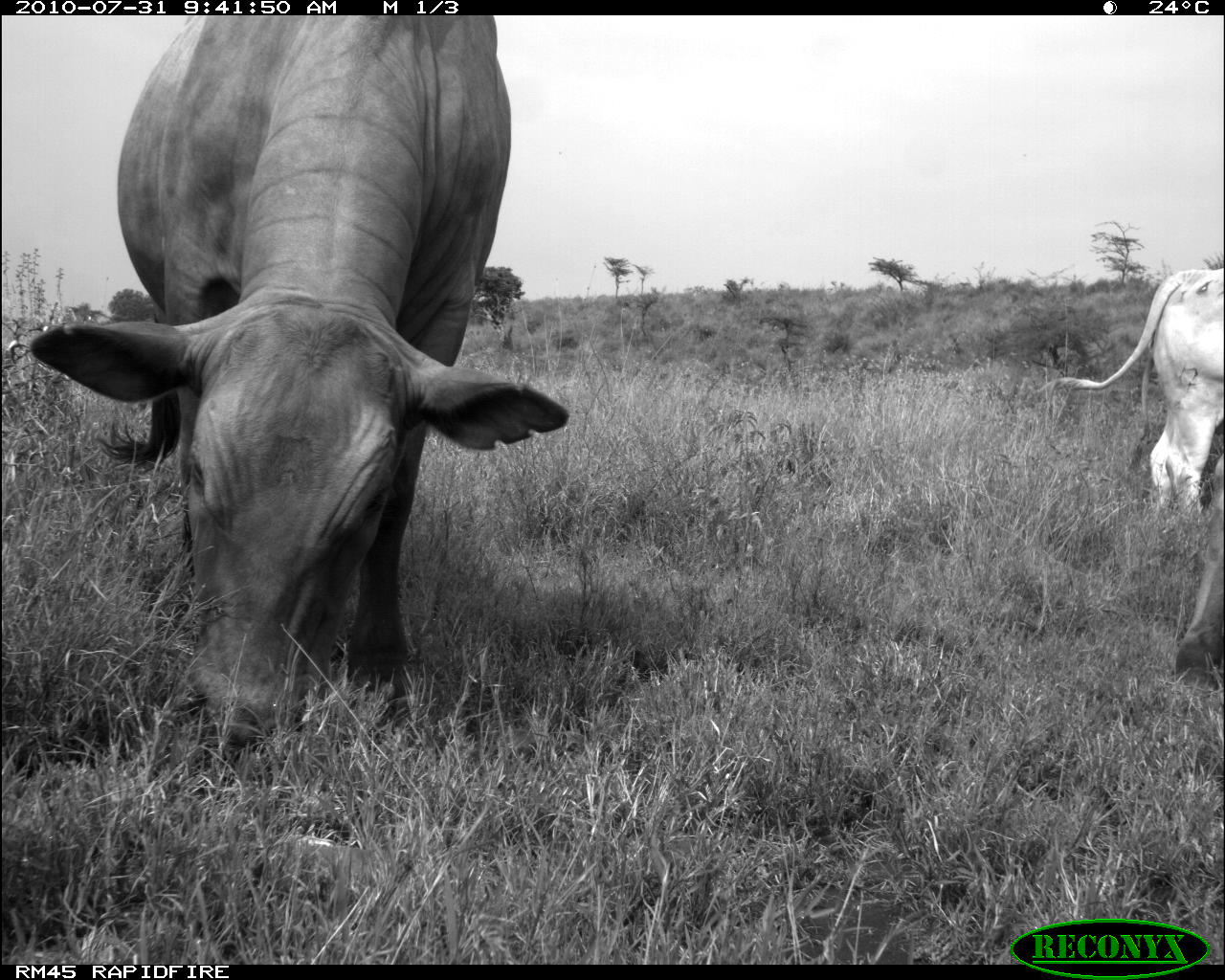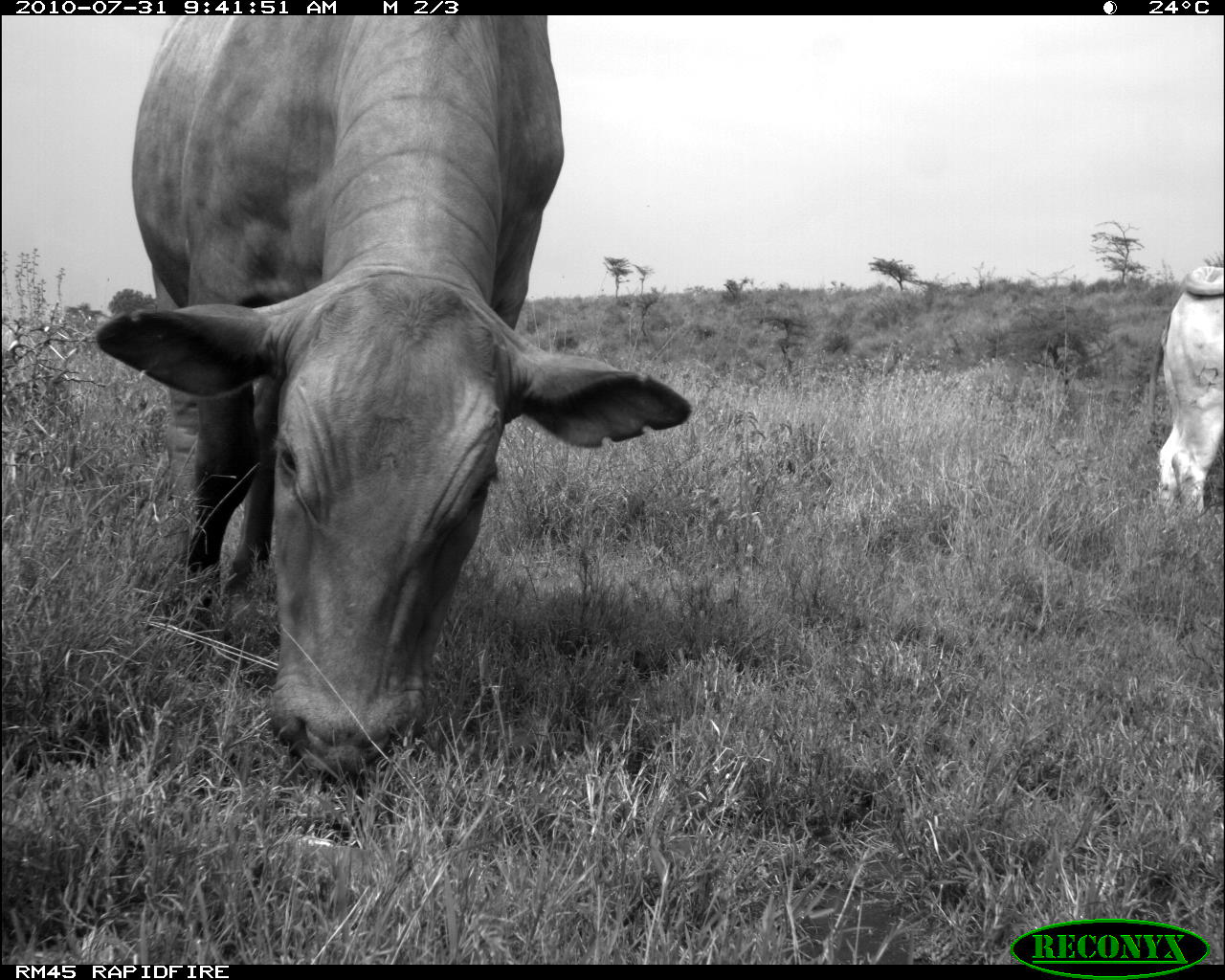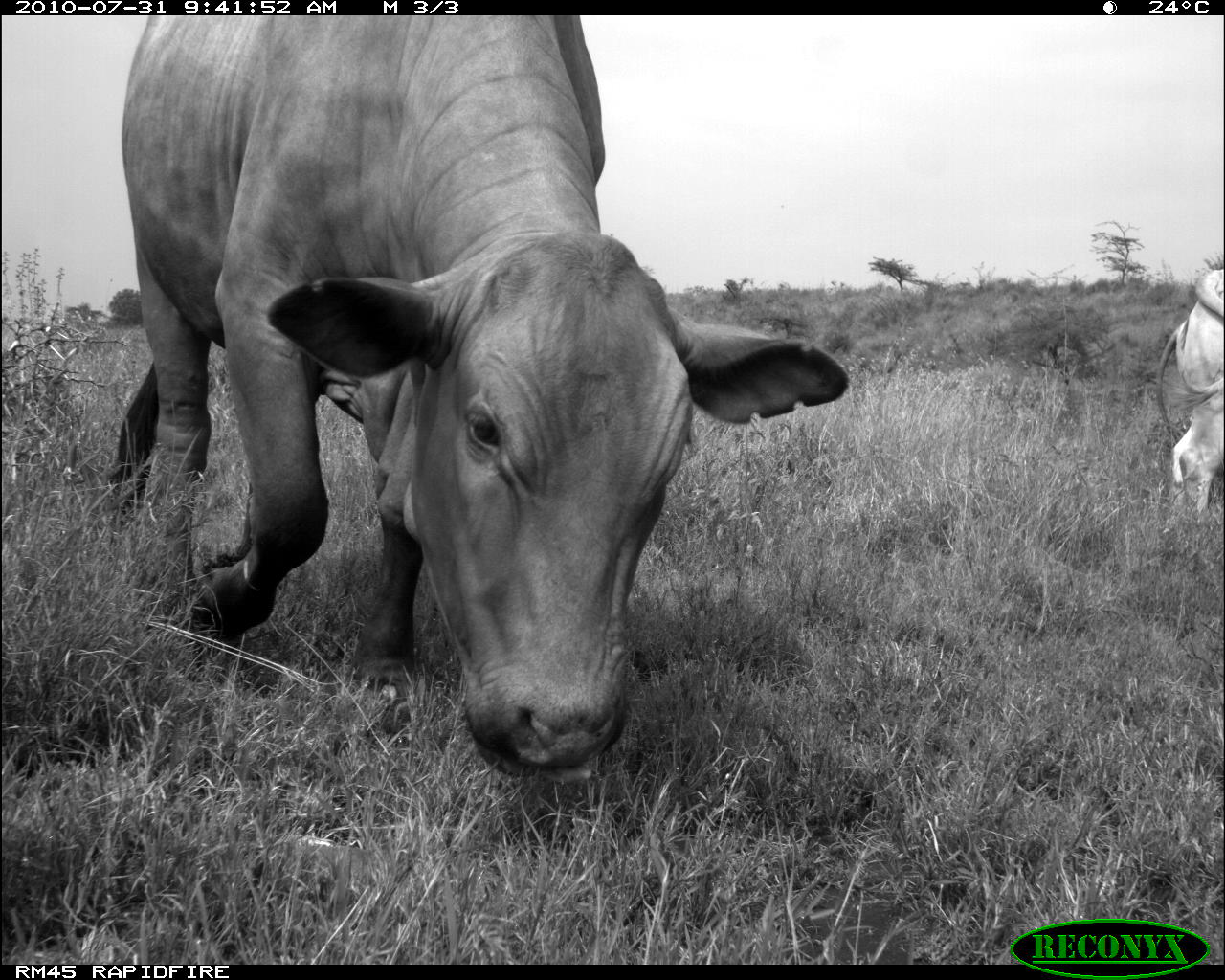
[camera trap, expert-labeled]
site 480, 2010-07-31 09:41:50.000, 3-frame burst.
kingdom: Animalia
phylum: Chordata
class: Mammalia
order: Artiodactyla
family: Bovidae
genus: Bos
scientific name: Bos taurus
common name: domestic cattle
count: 3